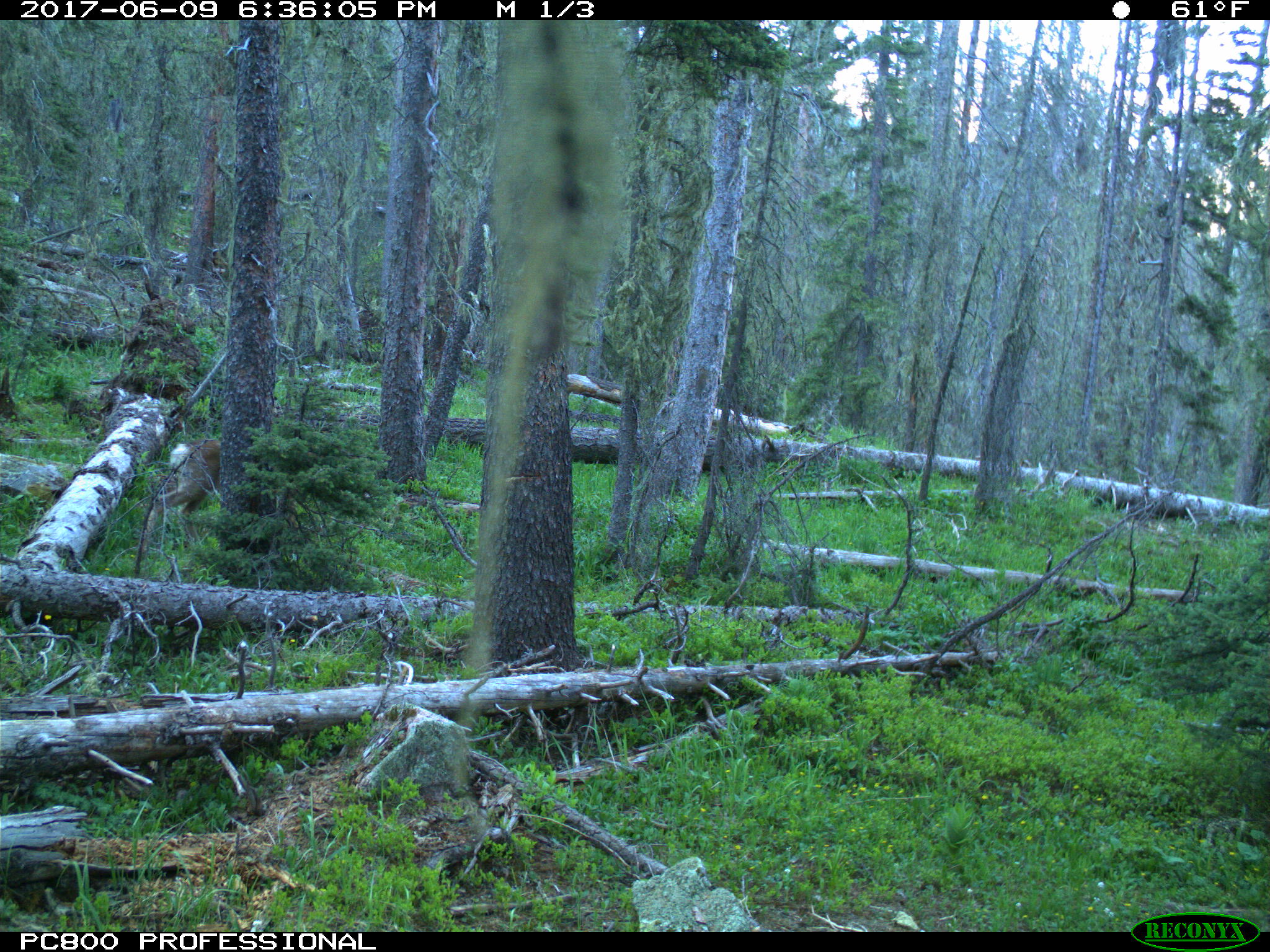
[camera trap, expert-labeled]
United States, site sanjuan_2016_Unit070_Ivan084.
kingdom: Animalia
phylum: Chordata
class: Mammalia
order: Artiodactyla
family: Cervidae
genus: Odocoileus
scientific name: Odocoileus hemionus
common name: mule deer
Odocoileus hemionus (mule deer).